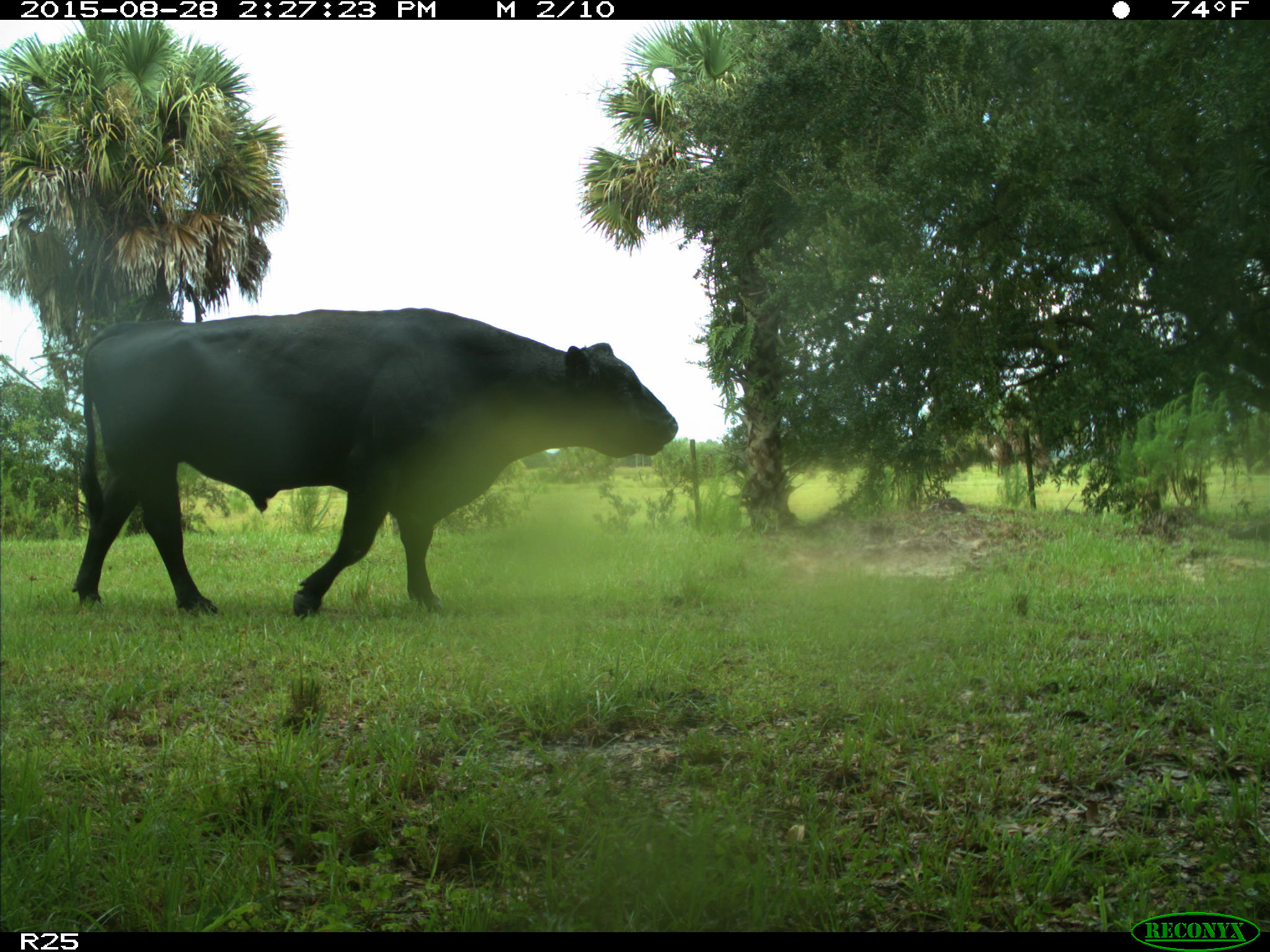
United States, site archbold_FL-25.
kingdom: Animalia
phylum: Chordata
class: Mammalia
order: Artiodactyla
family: Bovidae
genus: Bos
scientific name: Bos taurus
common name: domestic cow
Bos taurus (domestic cow).